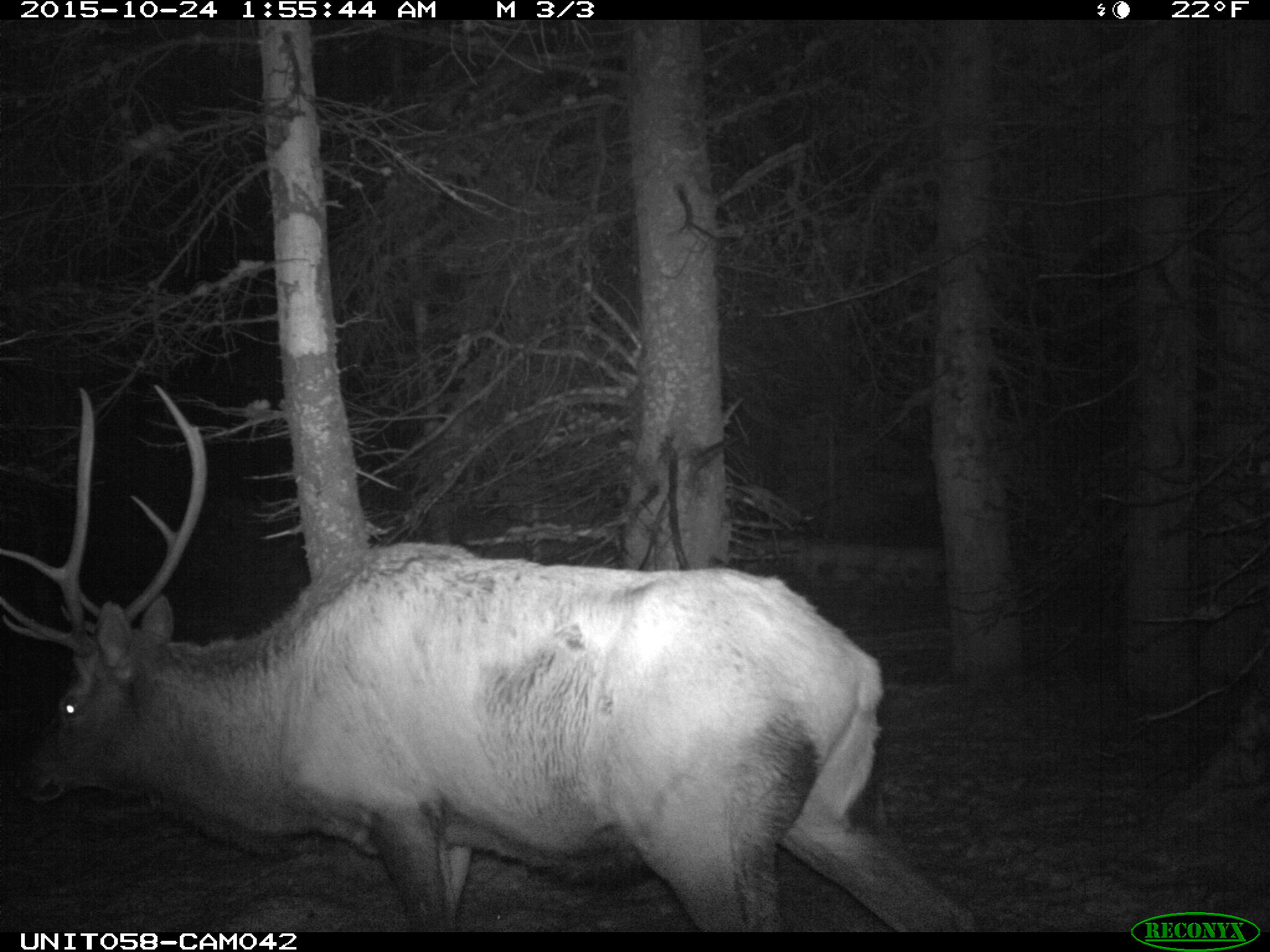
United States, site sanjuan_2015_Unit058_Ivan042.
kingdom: Animalia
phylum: Chordata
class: Mammalia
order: Artiodactyla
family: Cervidae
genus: Cervus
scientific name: Cervus elaphus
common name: red deer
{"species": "Cervus elaphus (red deer)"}